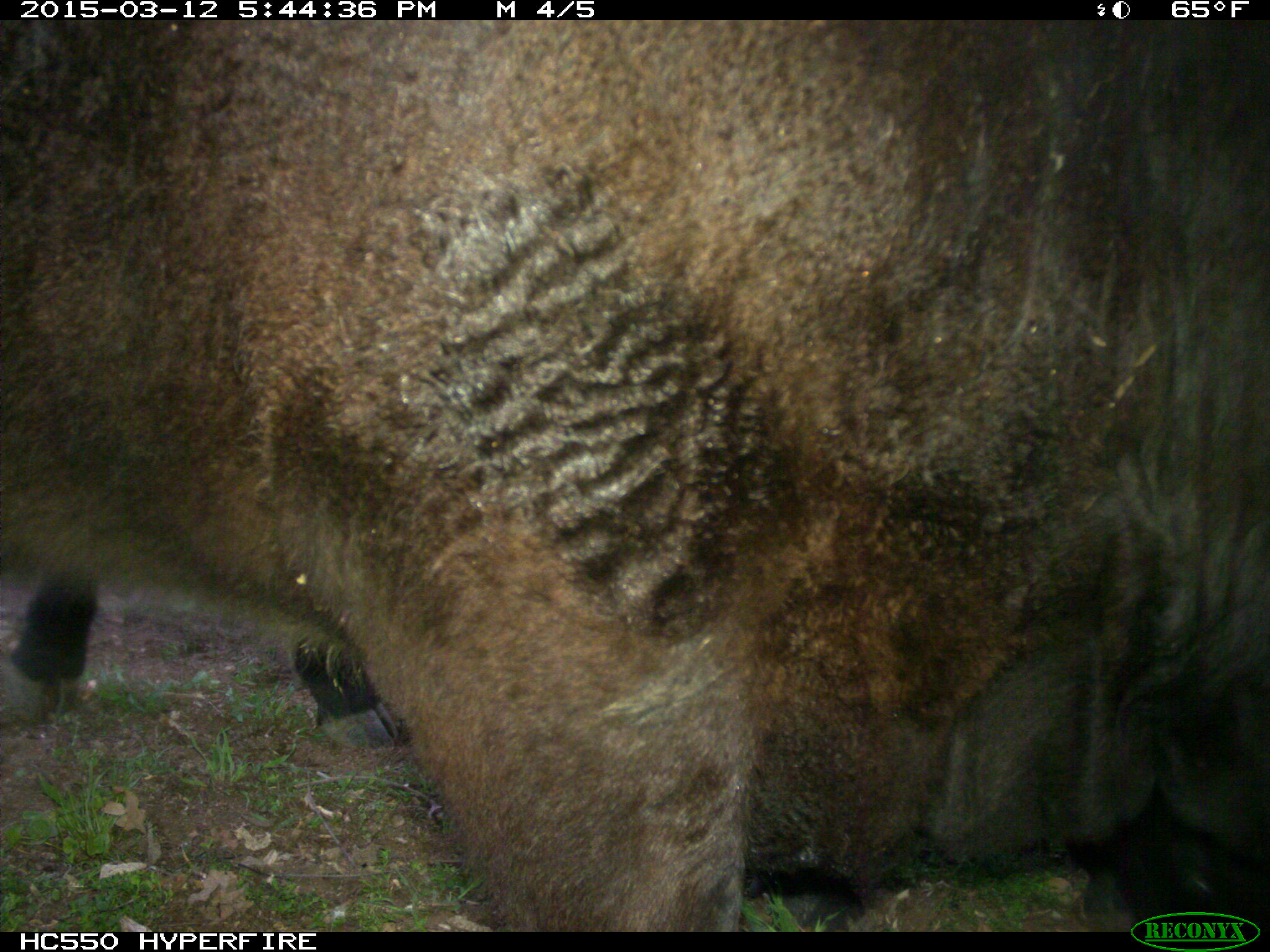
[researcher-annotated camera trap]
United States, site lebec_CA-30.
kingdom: Animalia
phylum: Chordata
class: Mammalia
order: Artiodactyla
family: Bovidae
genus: Bos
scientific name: Bos taurus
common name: domestic cow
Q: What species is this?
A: Bos taurus (domestic cow).